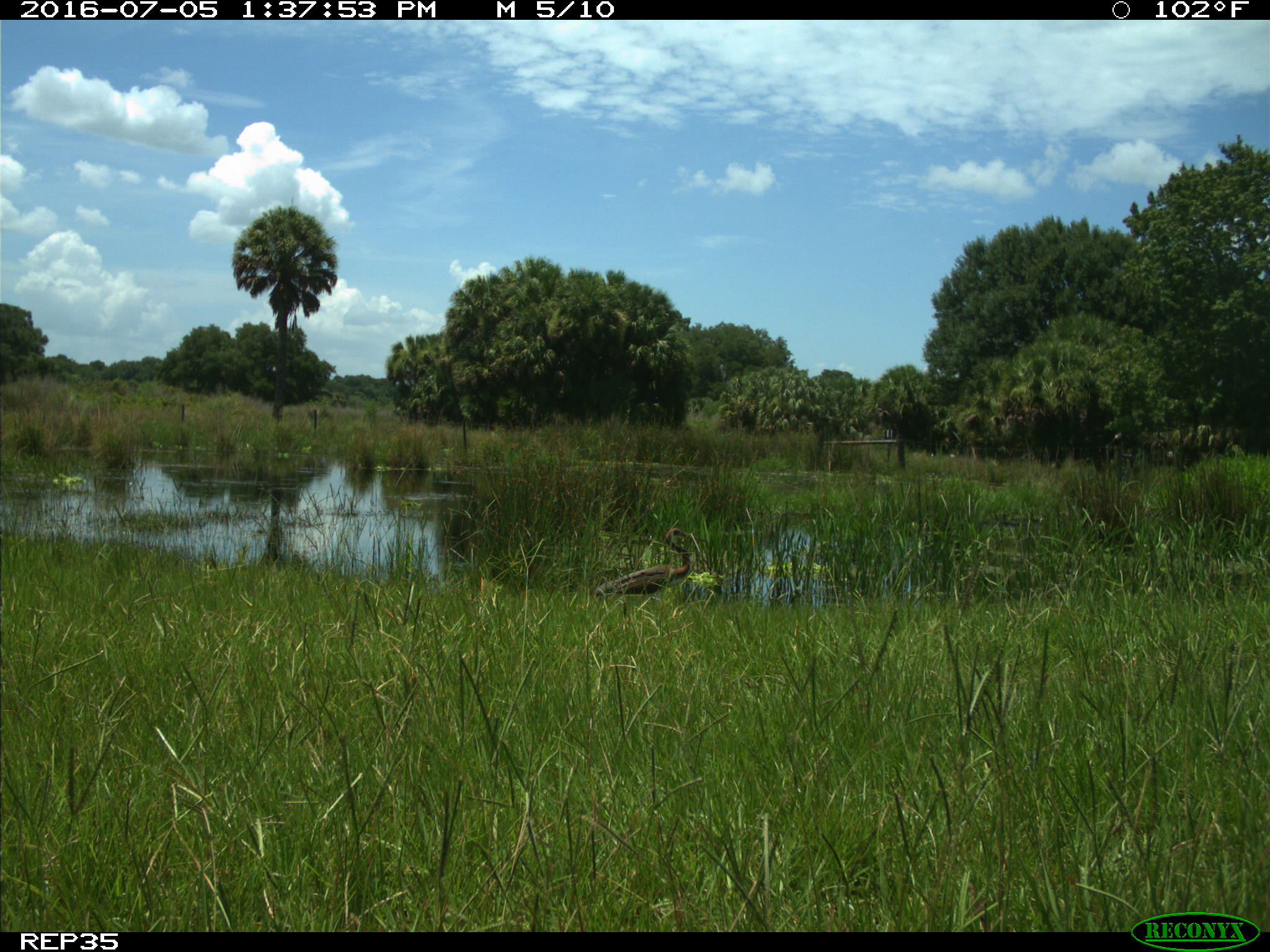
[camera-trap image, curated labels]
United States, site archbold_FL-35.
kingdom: Animalia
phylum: Chordata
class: Aves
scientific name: Aves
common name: birds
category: unidentified bird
Unidentified bird (birds) (Aves).